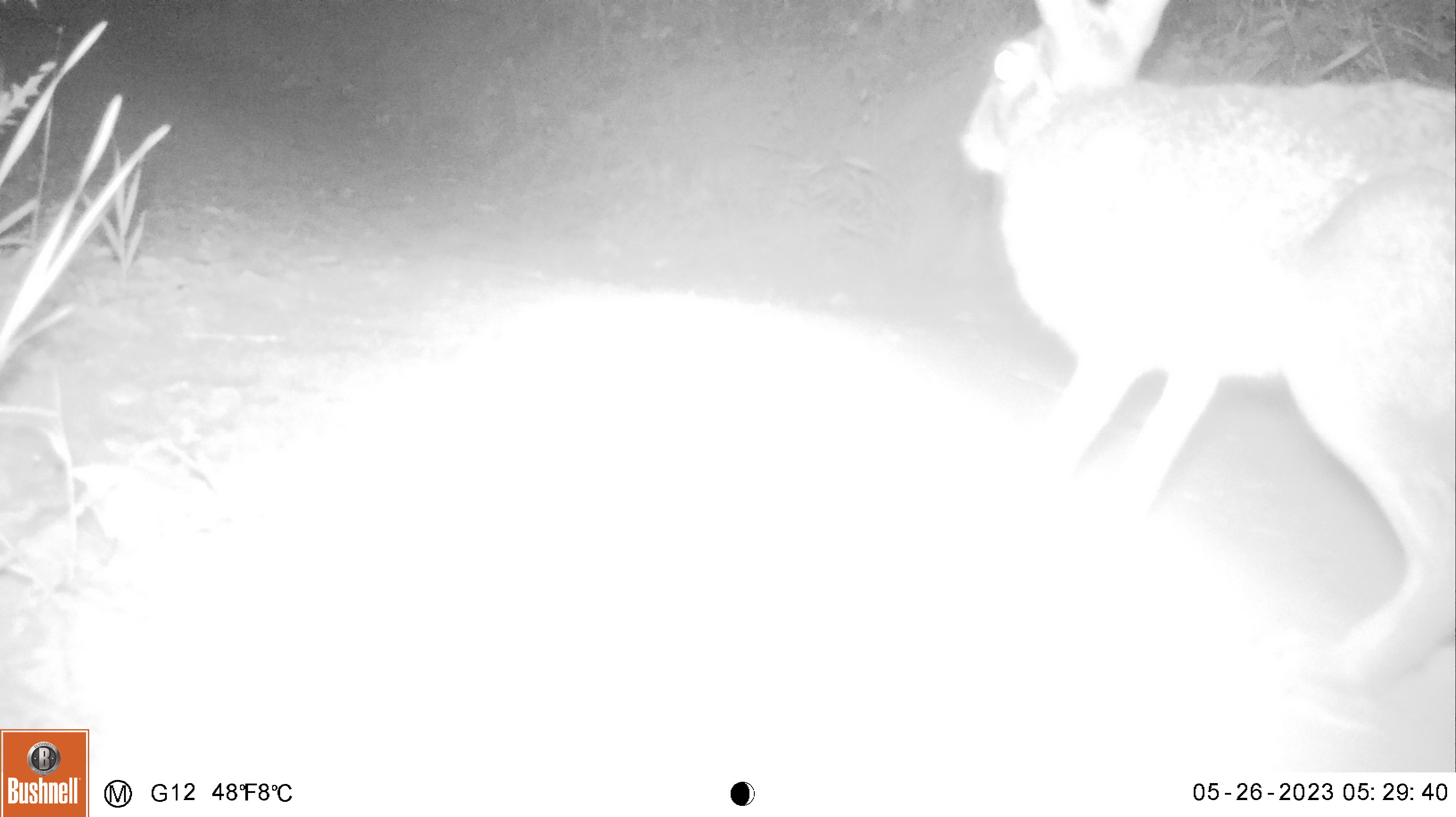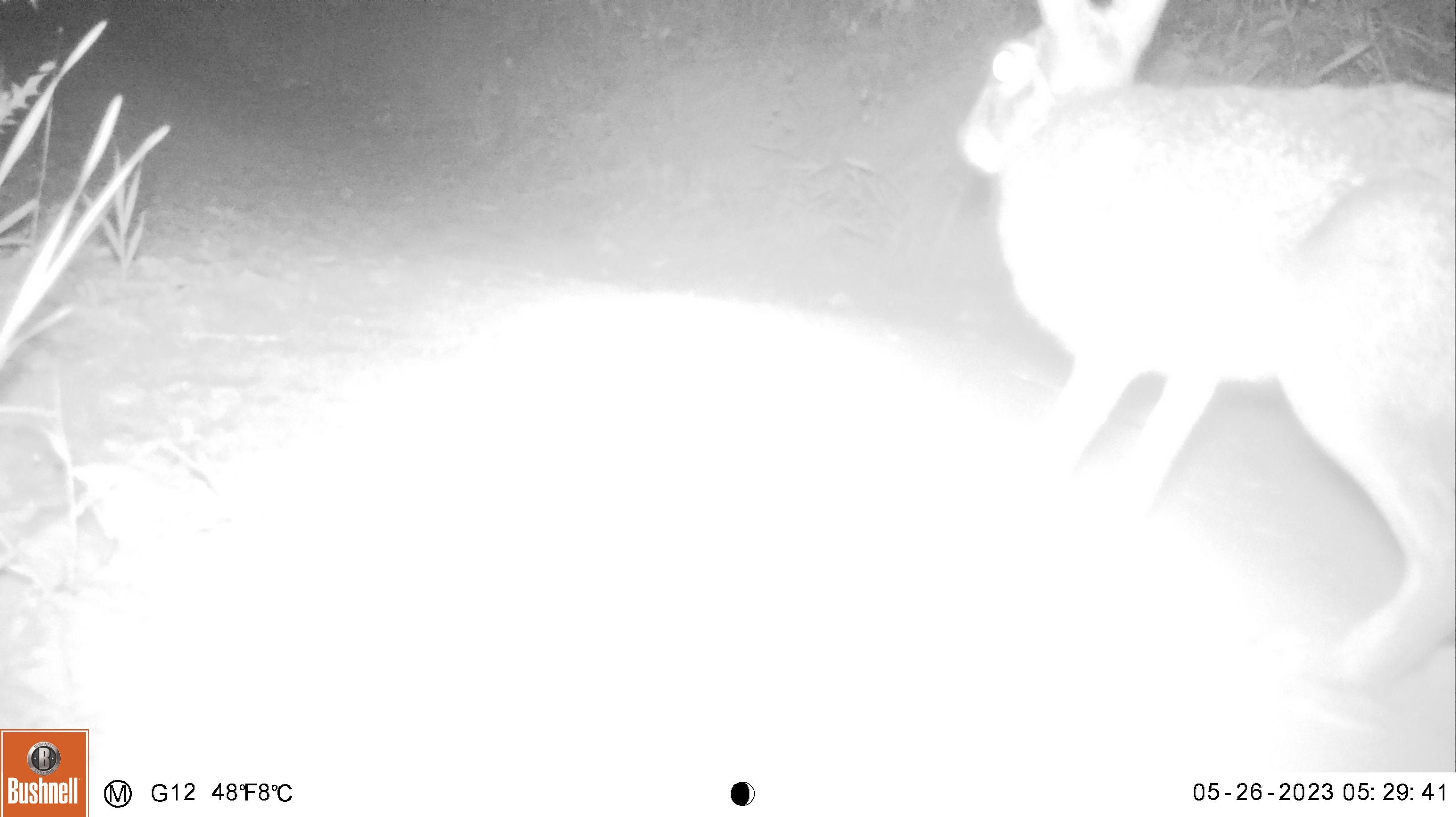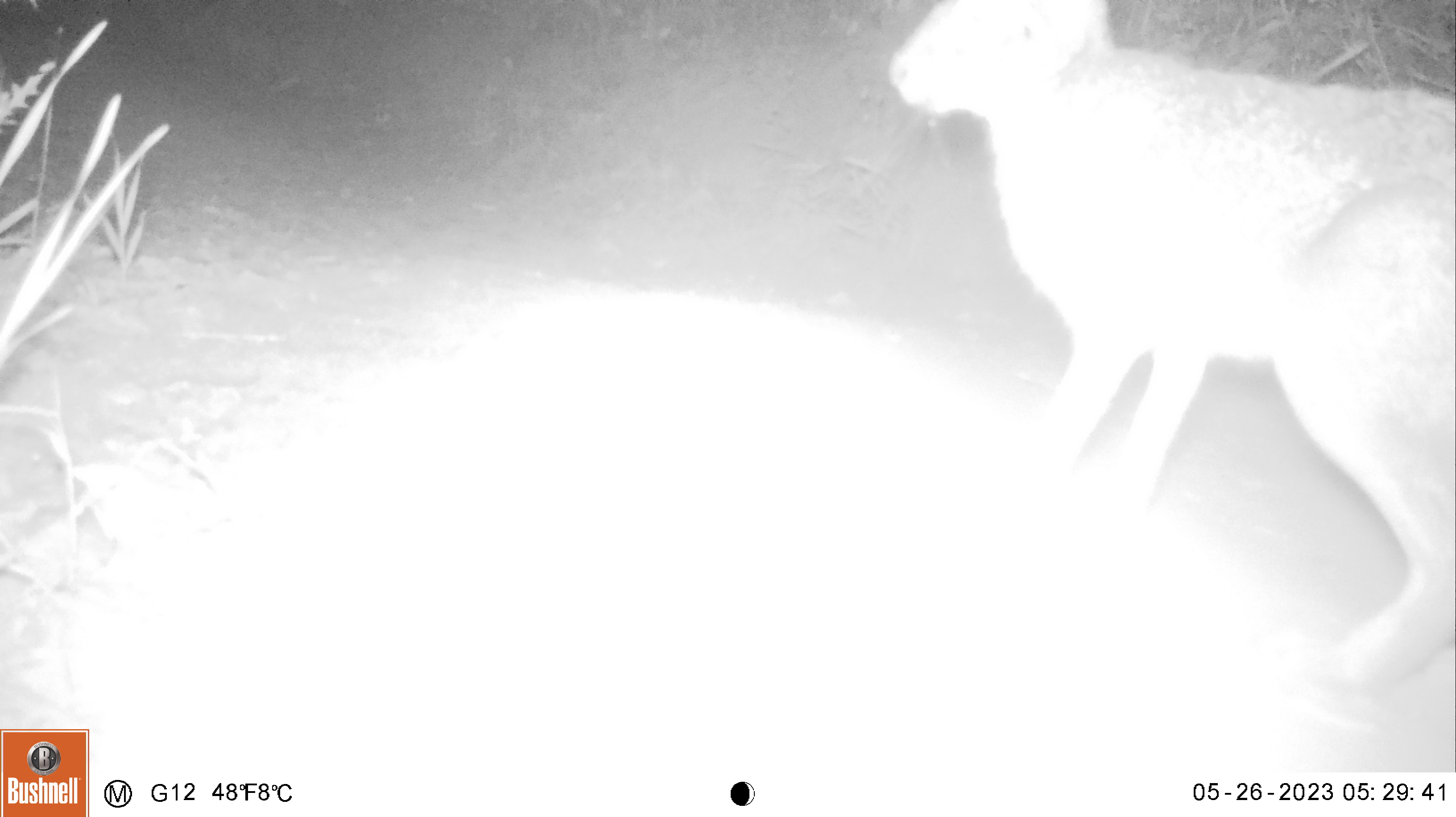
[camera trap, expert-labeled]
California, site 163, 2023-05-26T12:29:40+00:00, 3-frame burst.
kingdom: Animalia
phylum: Chordata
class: Mammalia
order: Lagomorpha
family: Leporidae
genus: Lepus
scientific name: Lepus californicus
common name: black-tailed jackrabbit